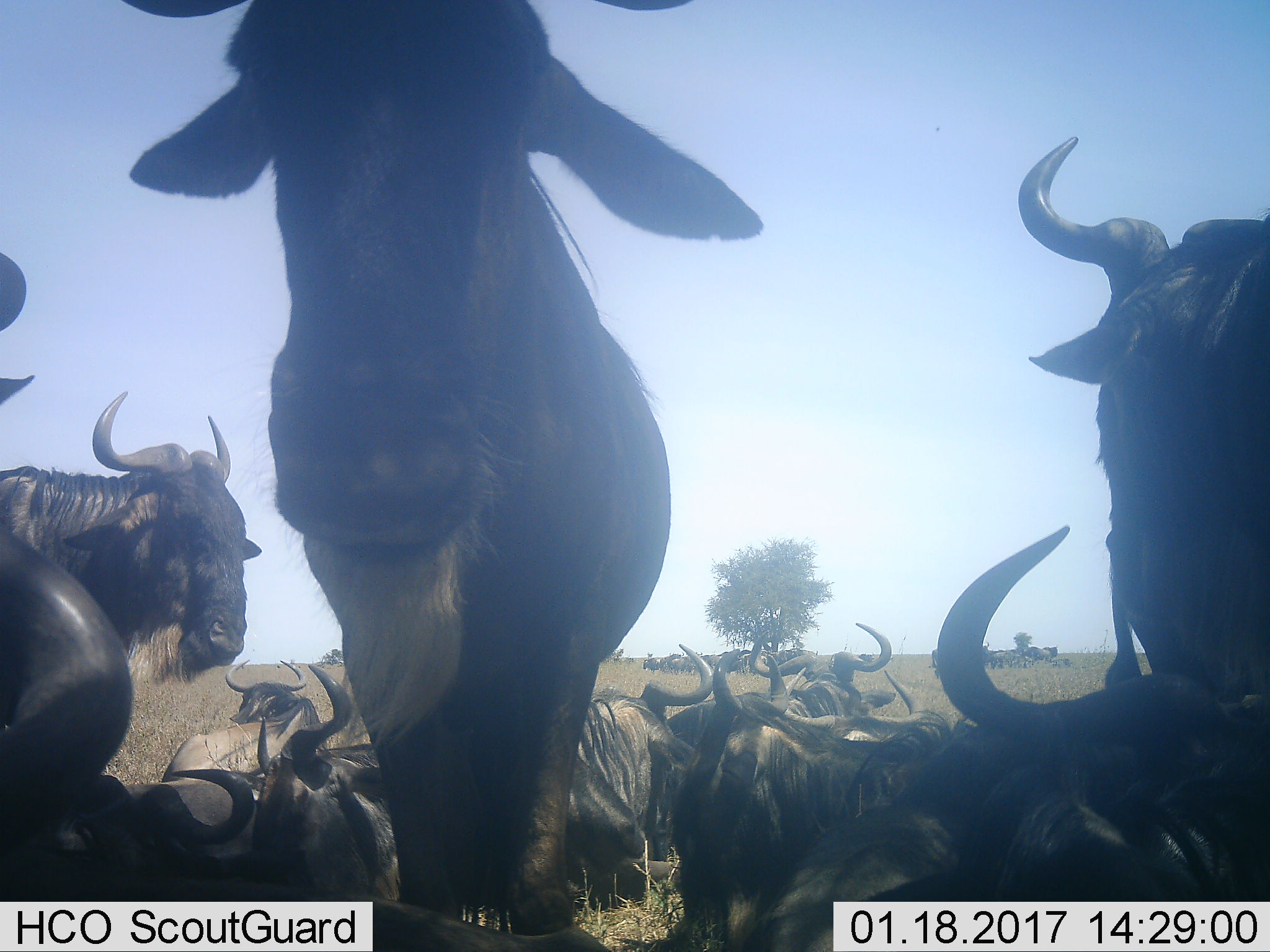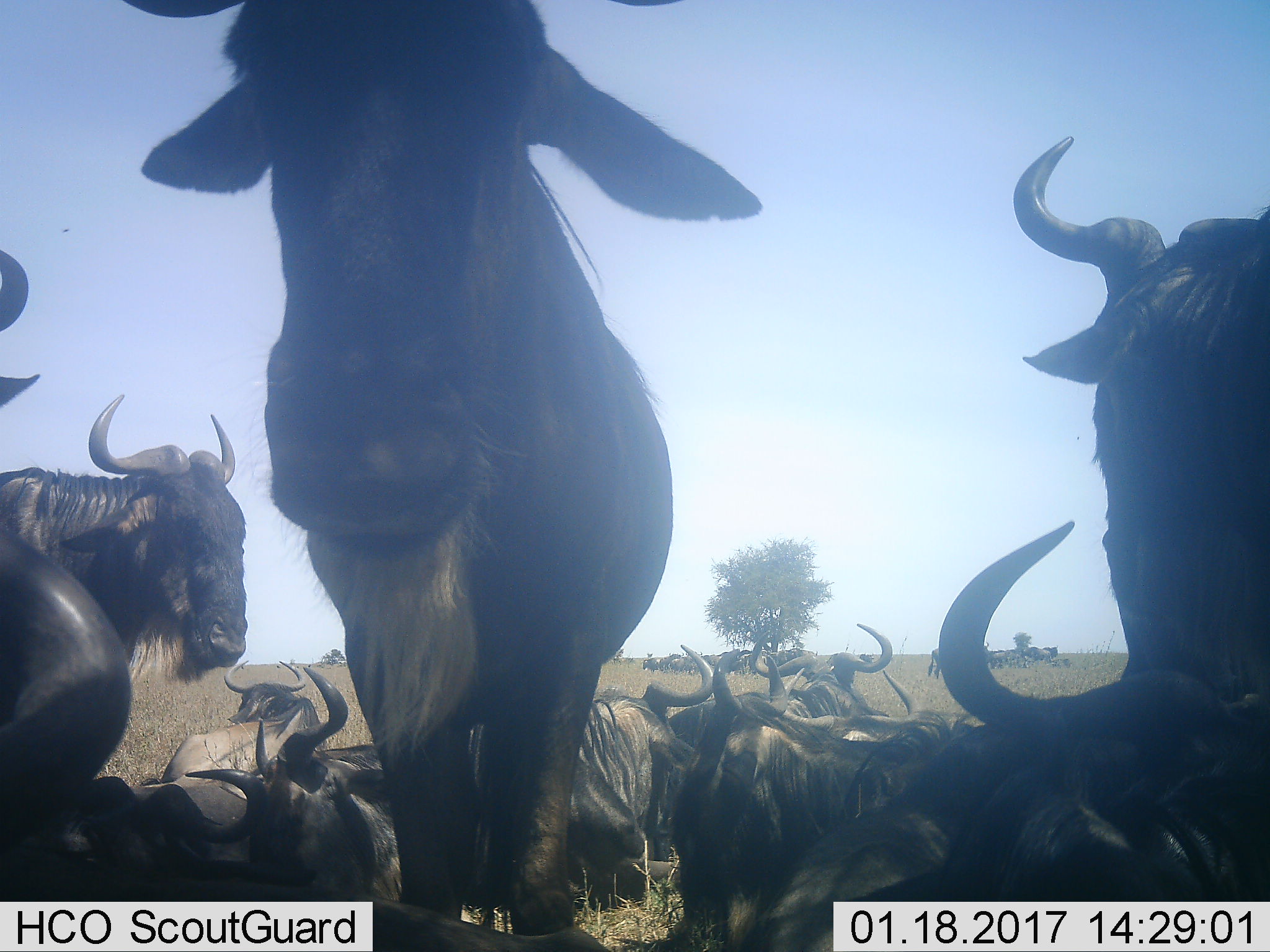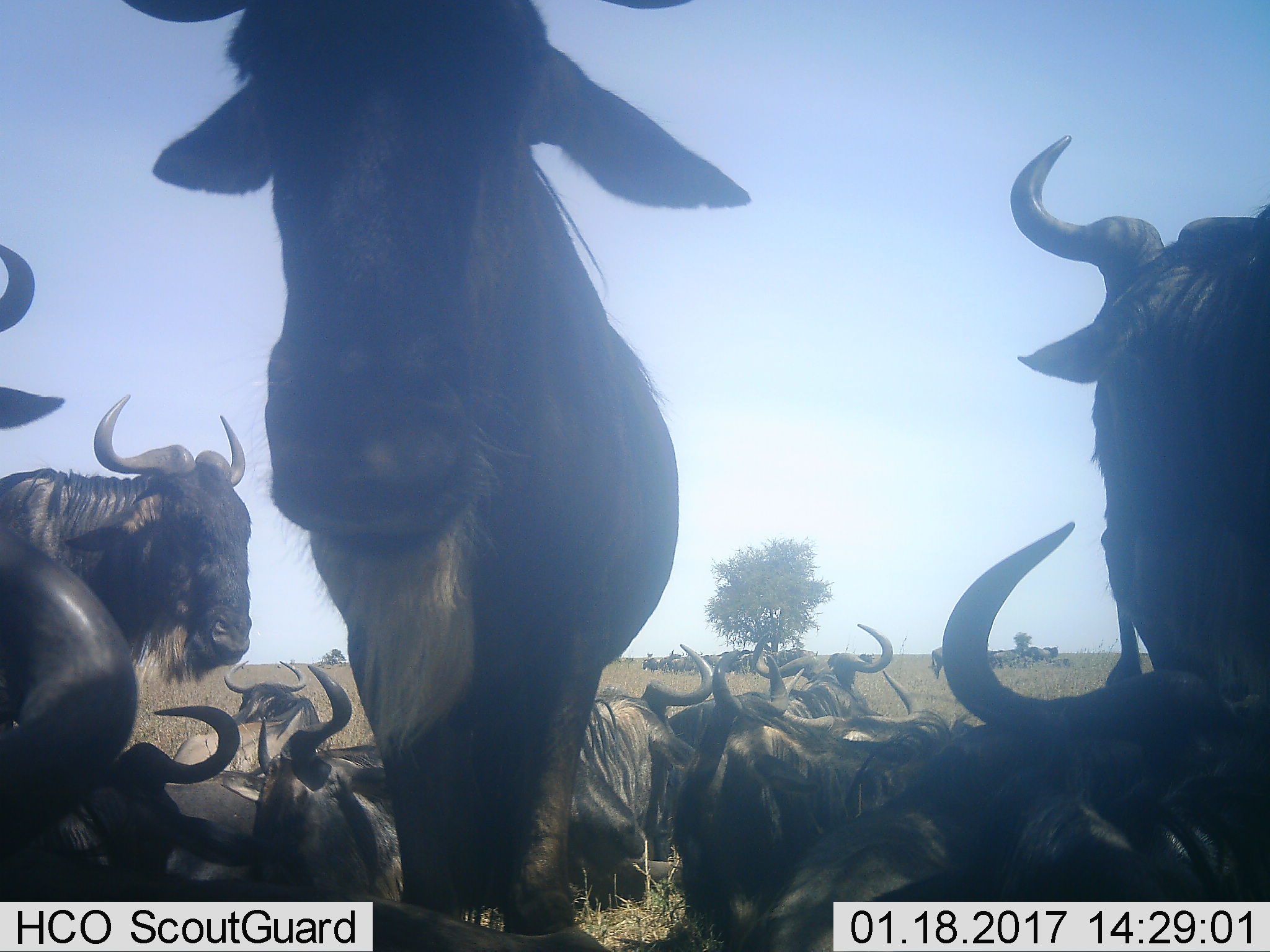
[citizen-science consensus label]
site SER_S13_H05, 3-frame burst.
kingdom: Animalia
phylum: Chordata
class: Mammalia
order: Artiodactyla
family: Bovidae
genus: Connochaetes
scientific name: Connochaetes taurinus taurinus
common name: blue wildebeest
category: wildebeestblue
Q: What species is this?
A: Wildebeestblue (blue wildebeest) (Connochaetes taurinus taurinus).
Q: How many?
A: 11-50.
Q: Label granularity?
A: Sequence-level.